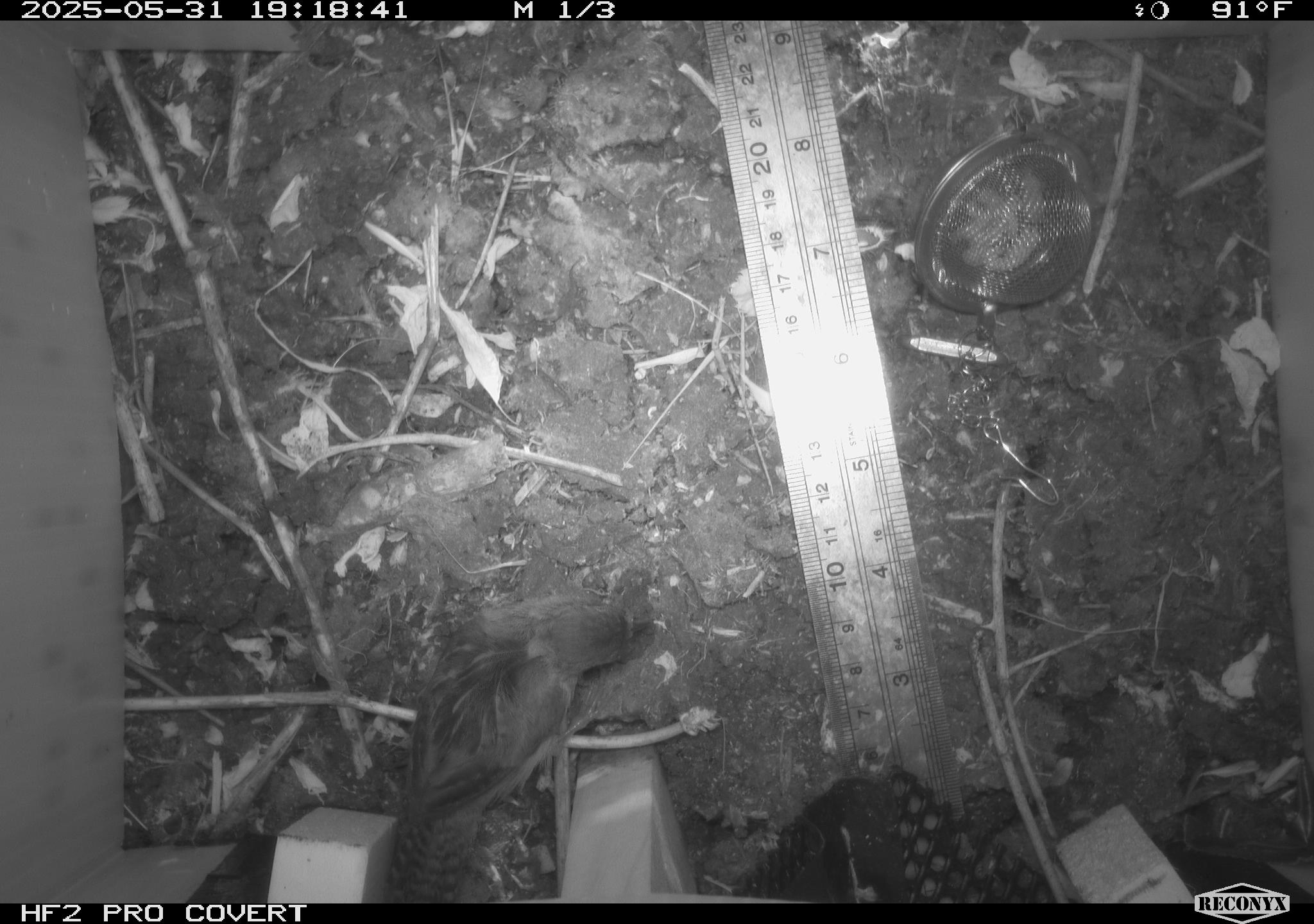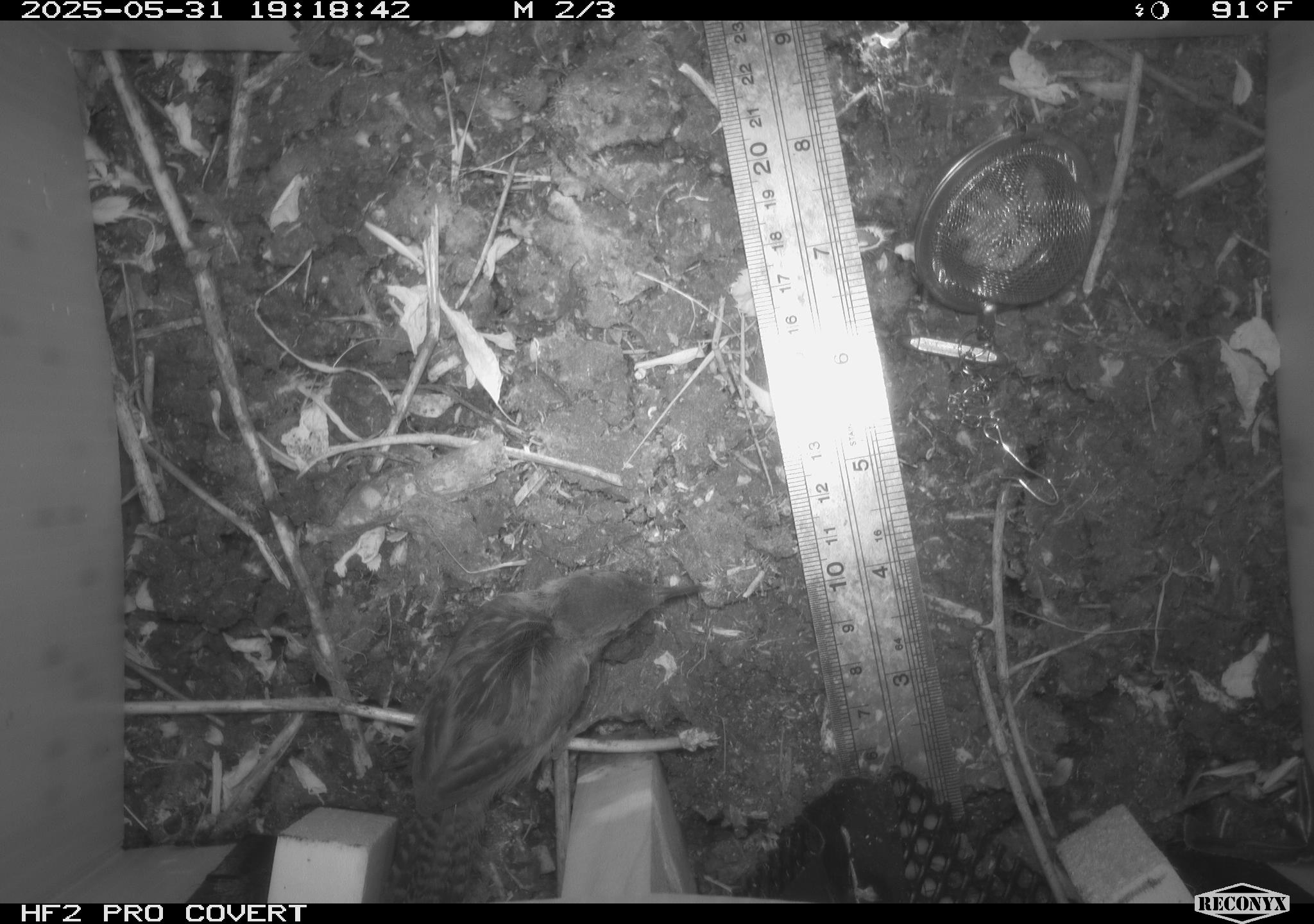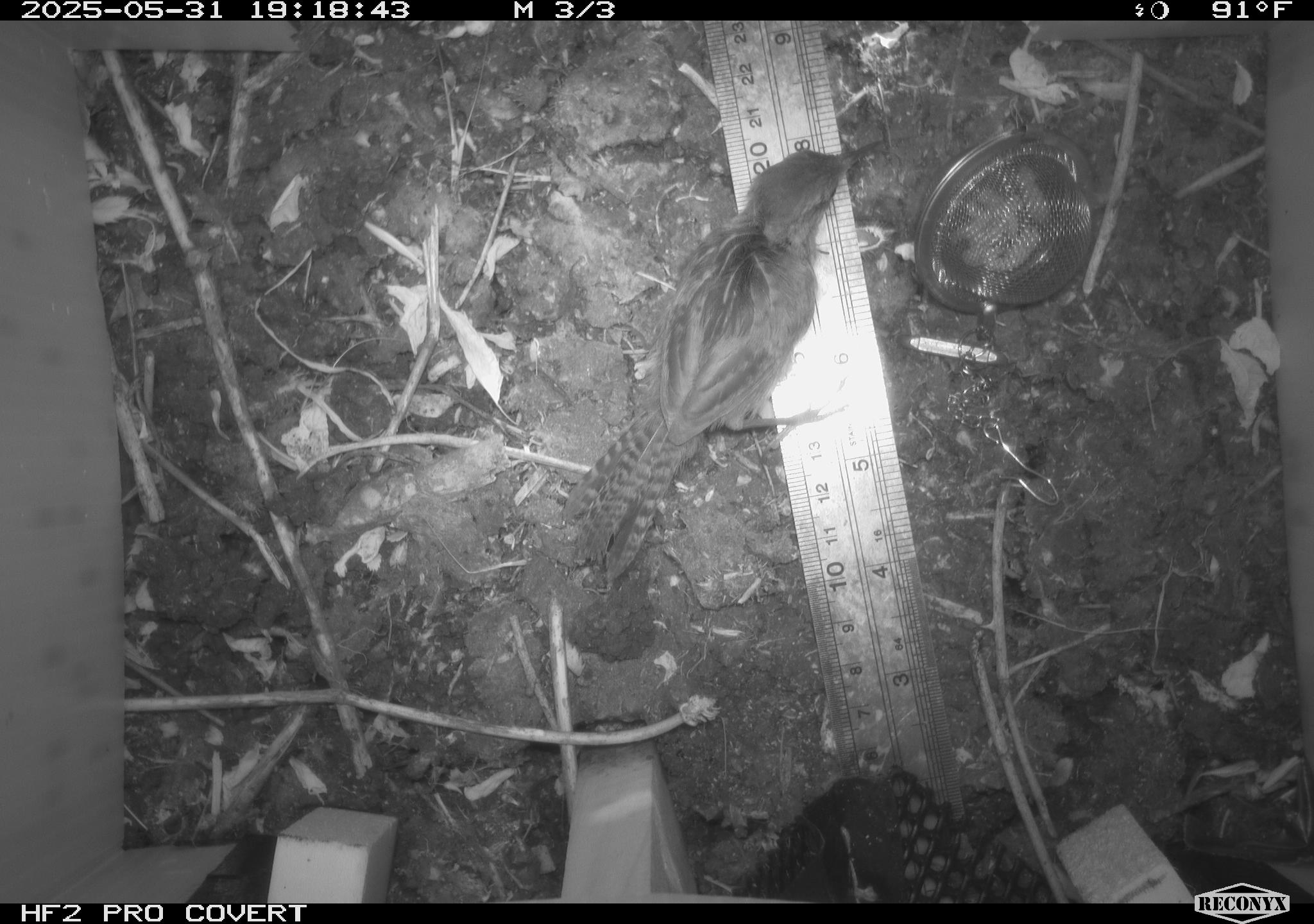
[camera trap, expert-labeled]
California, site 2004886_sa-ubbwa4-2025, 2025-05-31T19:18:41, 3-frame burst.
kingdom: Animalia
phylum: Chordata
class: Aves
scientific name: Aves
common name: bird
Bird (Aves).